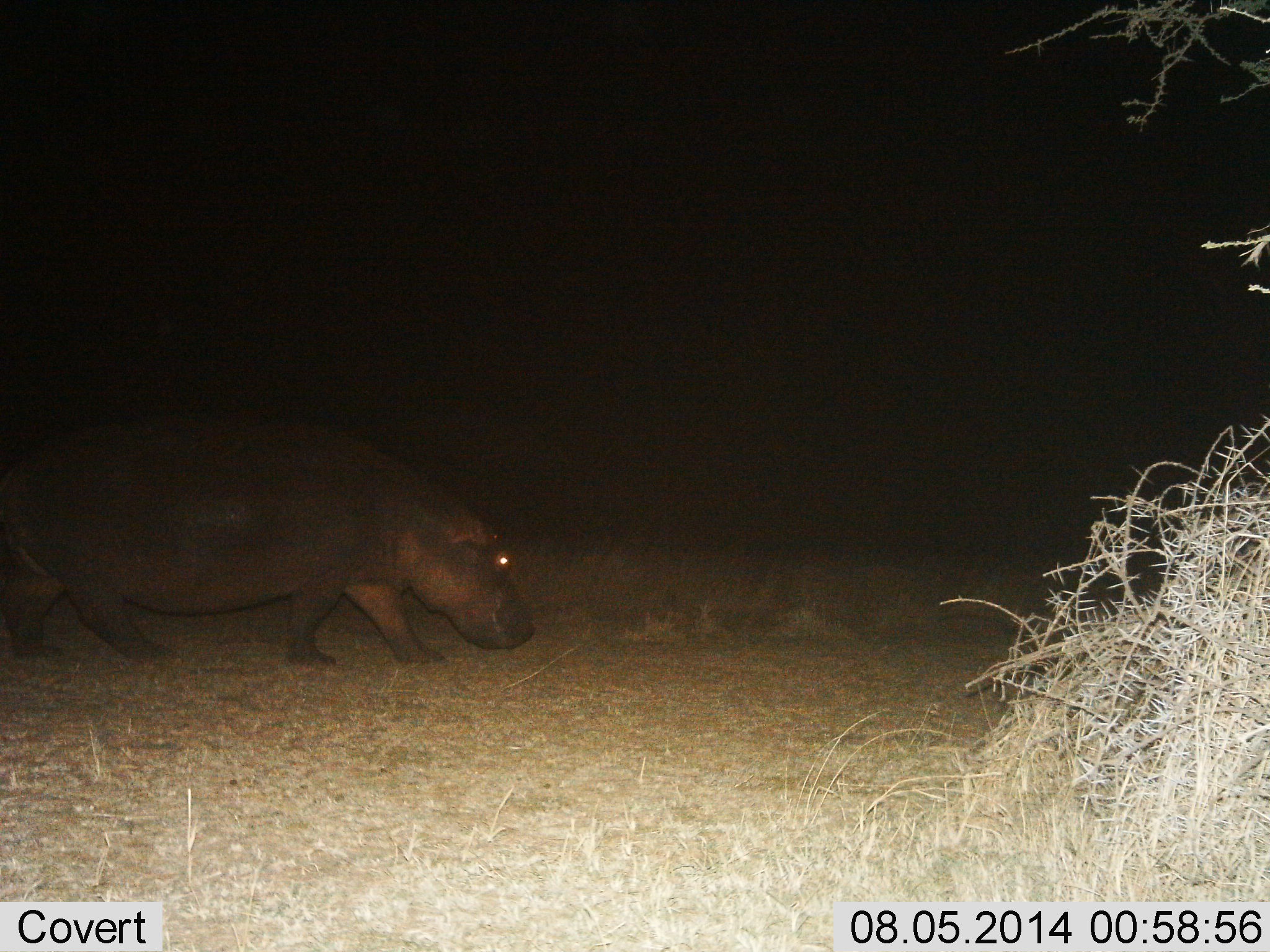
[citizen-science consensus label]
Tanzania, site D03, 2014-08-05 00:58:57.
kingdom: Animalia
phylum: Chordata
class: Mammalia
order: Artiodactyla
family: Hippopotamidae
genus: Hippopotamus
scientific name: Hippopotamus amphibius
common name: hippopotamus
Hippopotamus (Hippopotamus amphibius), count 1. Behavior (volunteer vote fractions): standing 0%, resting 0%, moving 100%, interacting 0%. Young present (vote fraction): 0%. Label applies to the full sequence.